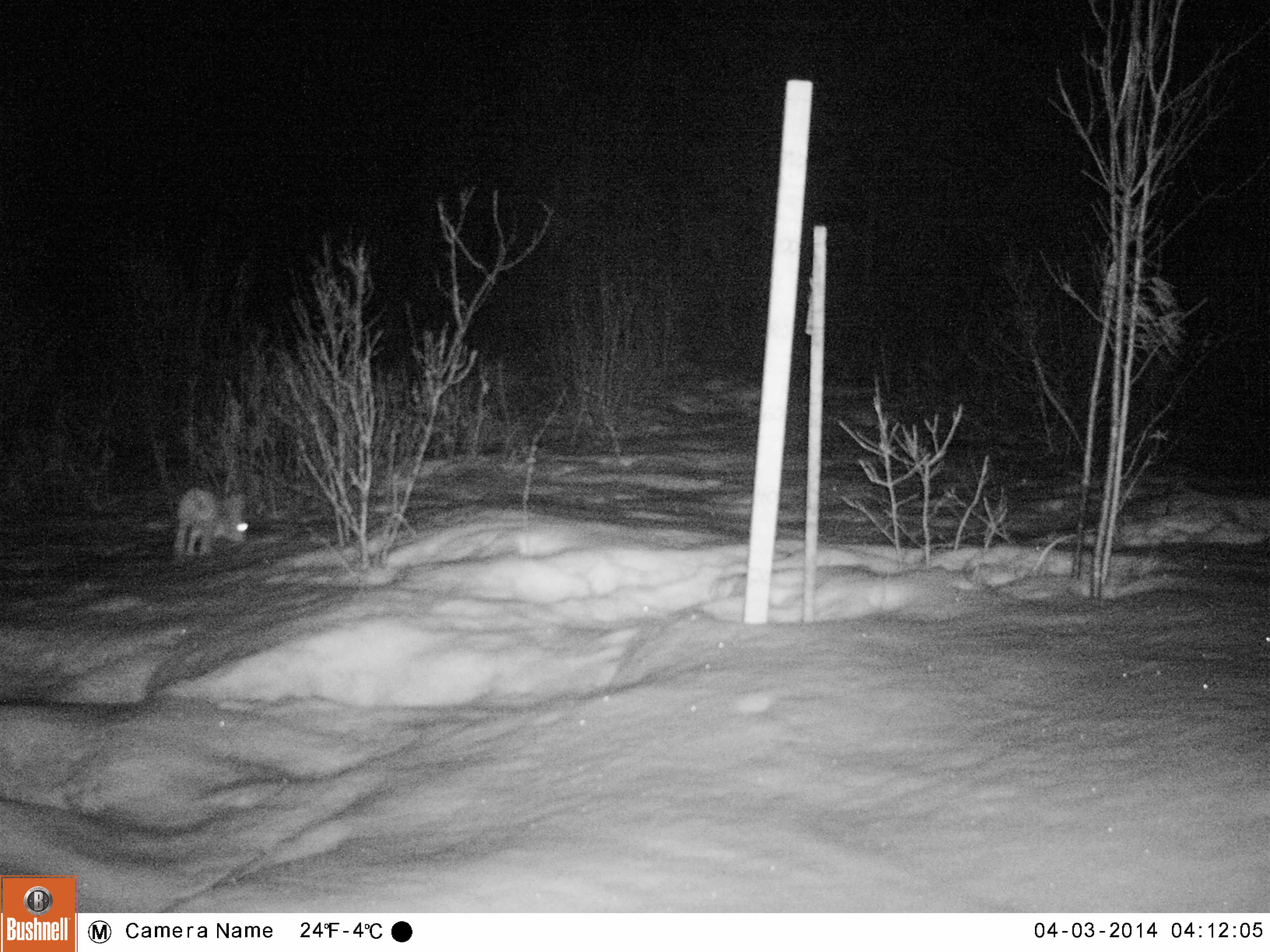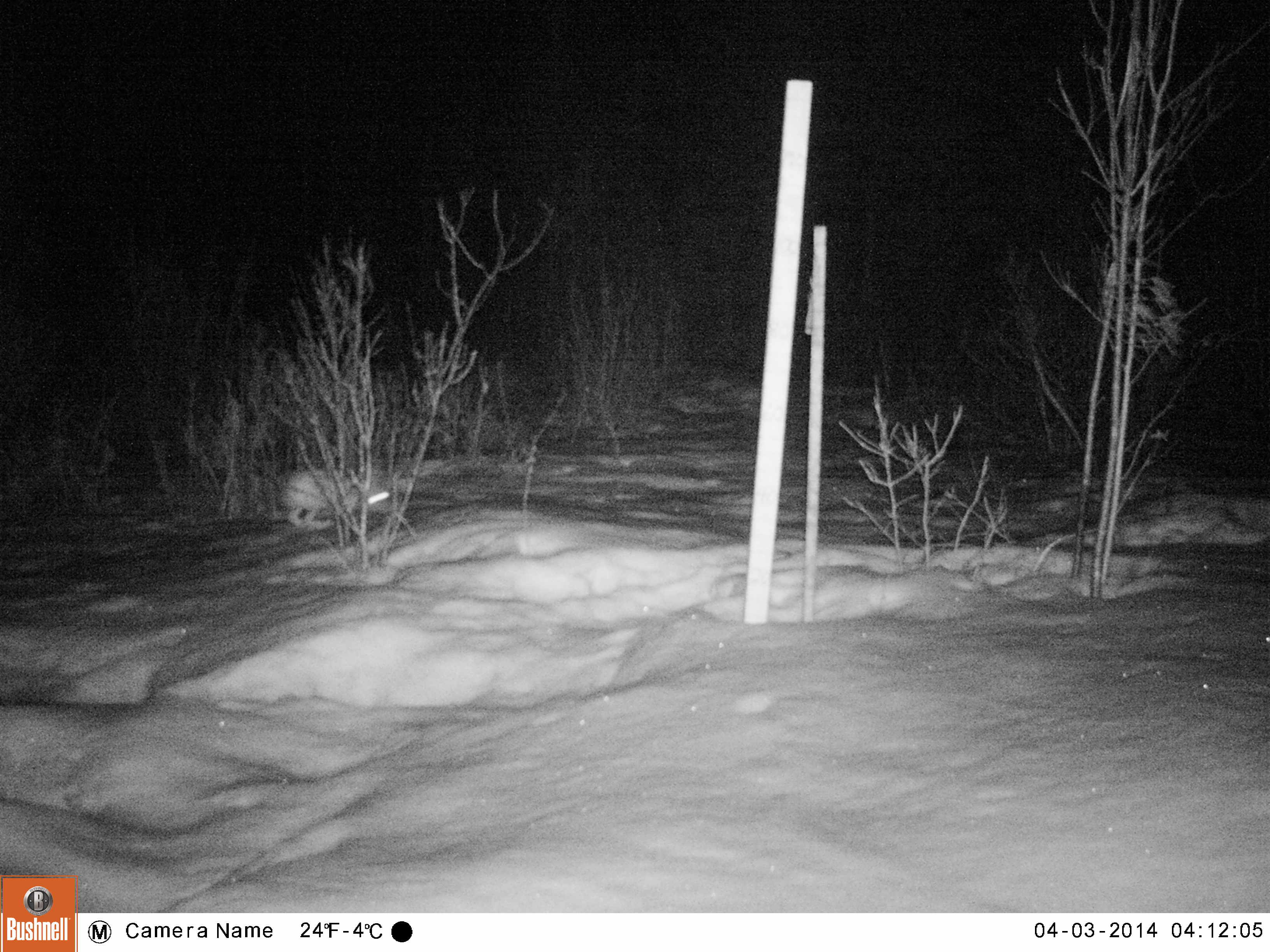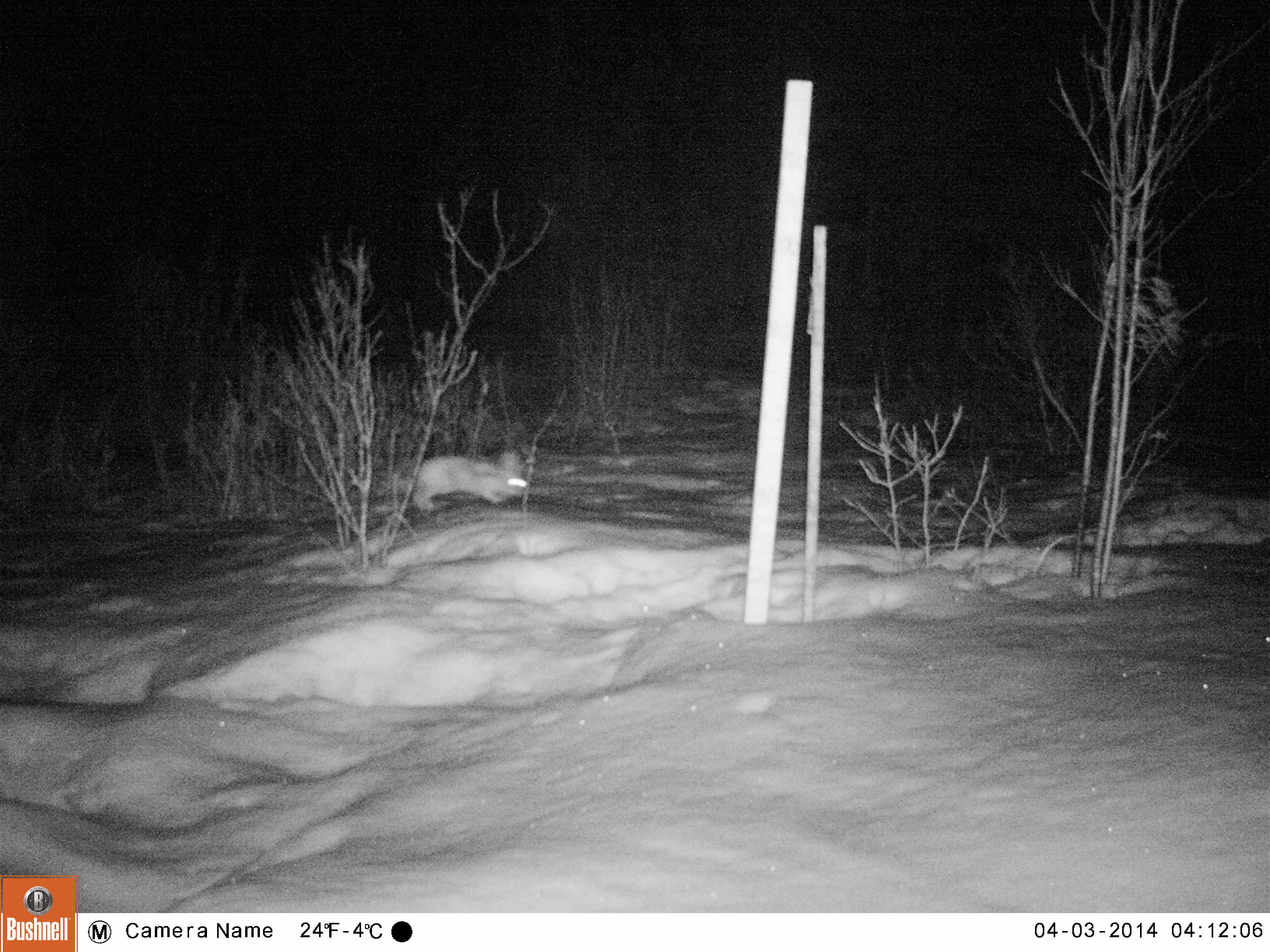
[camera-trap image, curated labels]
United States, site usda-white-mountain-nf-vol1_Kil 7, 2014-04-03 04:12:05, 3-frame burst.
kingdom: Animalia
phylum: Chordata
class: Mammalia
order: Lagomorpha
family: Leporidae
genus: Lepus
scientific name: Lepus americanus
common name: snowshoe hare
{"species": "snowshoe hare (Lepus americanus)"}